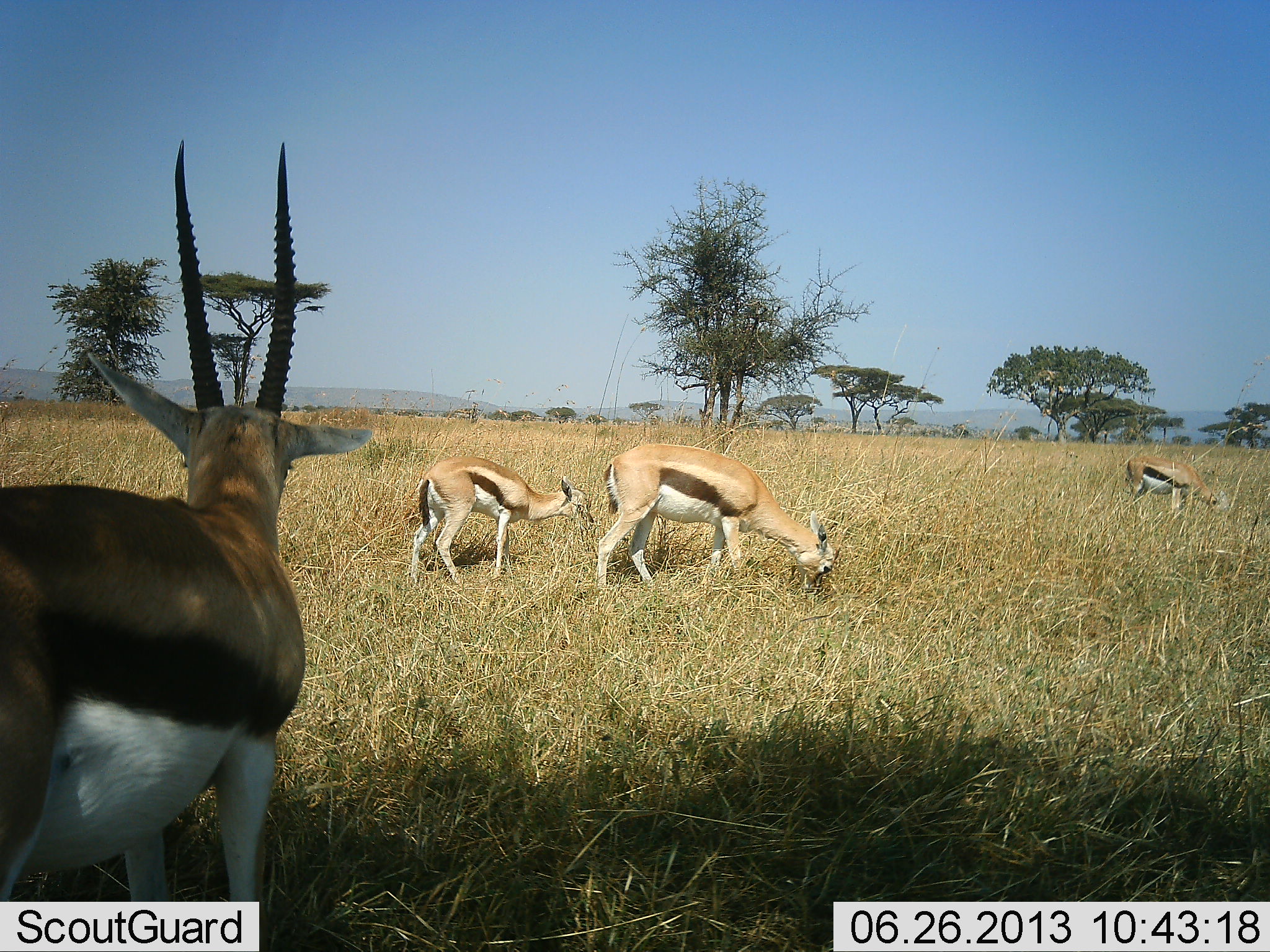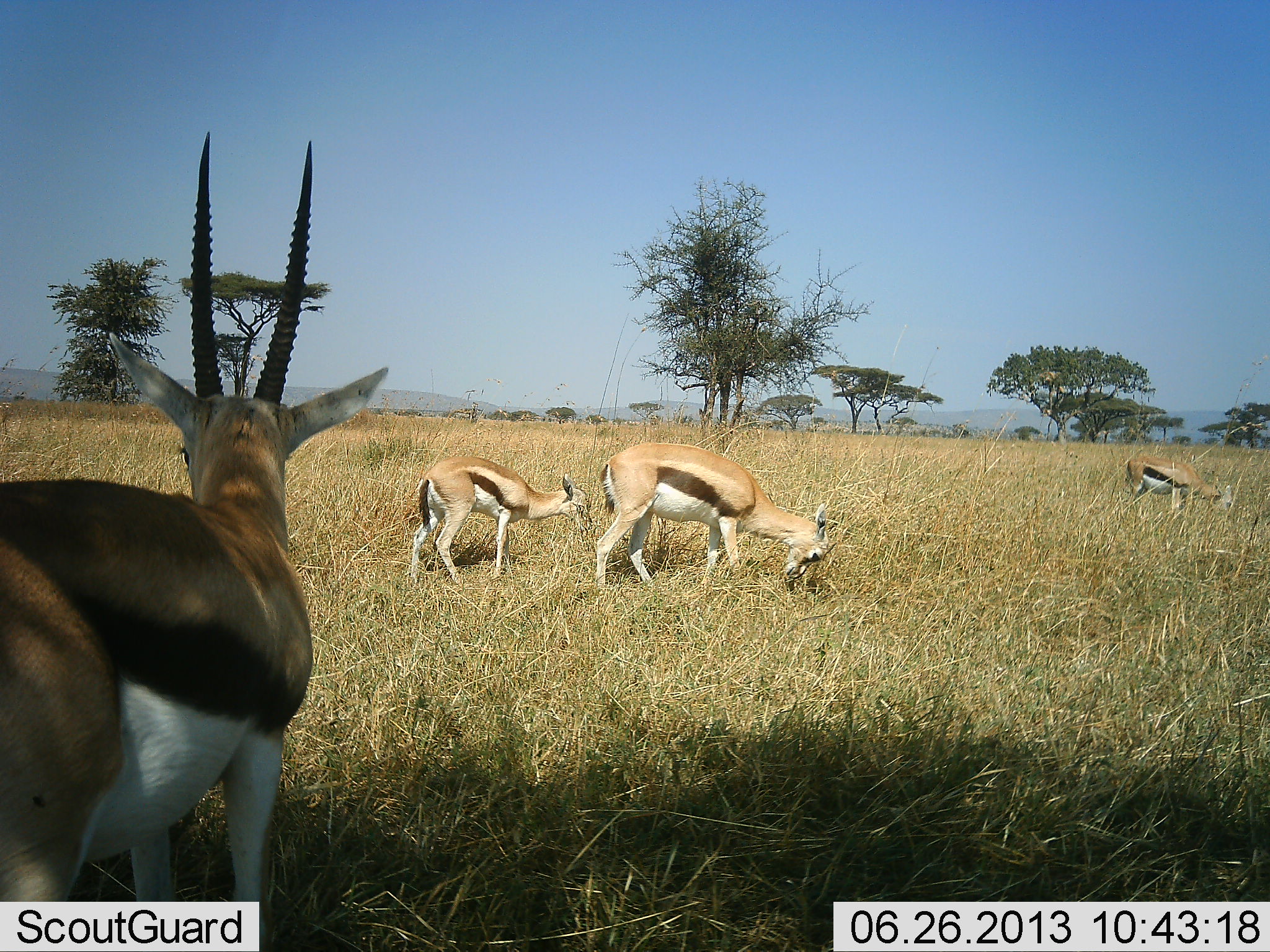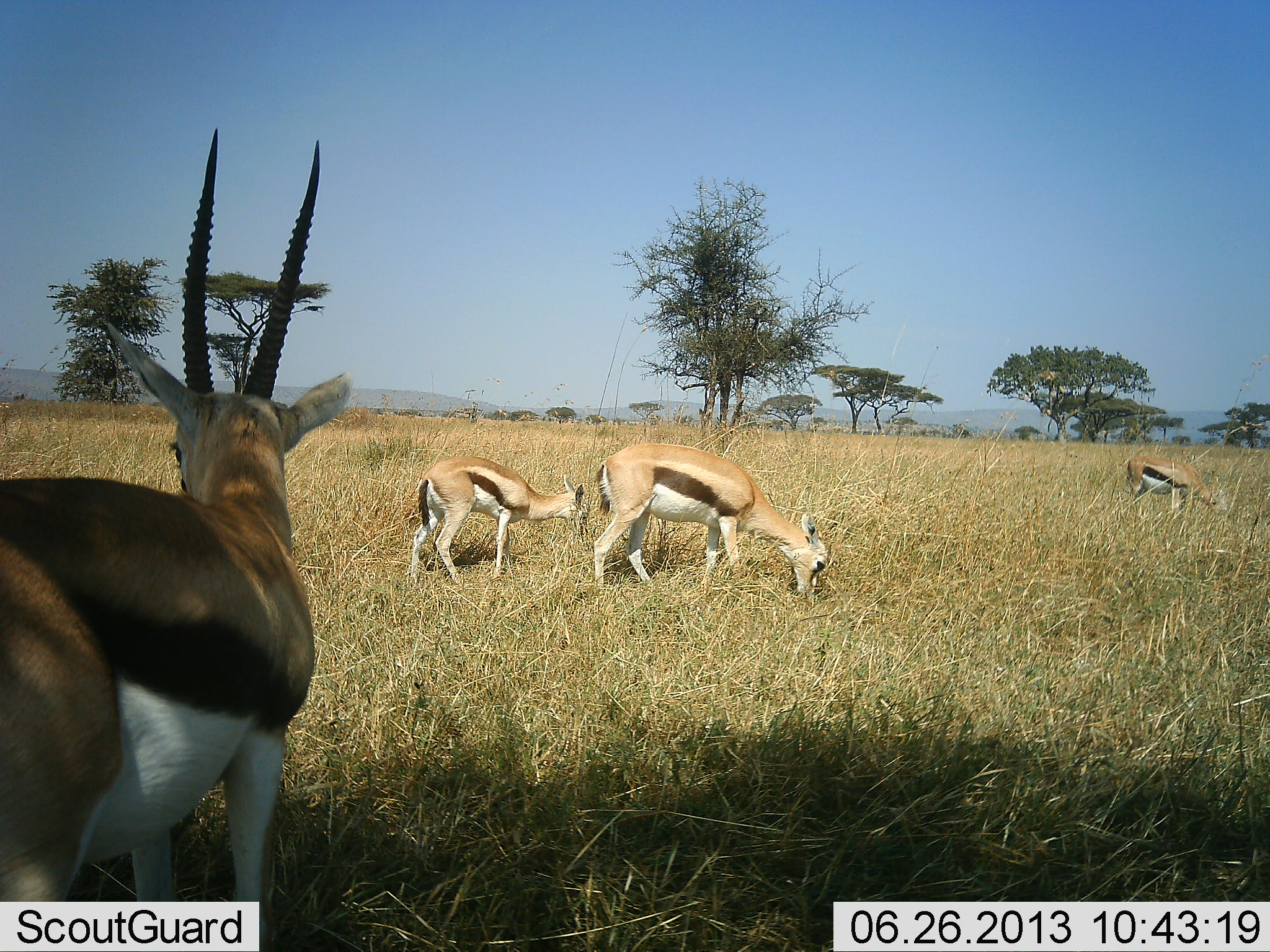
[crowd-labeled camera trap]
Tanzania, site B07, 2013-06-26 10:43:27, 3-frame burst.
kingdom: Animalia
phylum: Chordata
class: Mammalia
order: Artiodactyla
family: Bovidae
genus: Eudorcas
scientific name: Eudorcas thomsonii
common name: thomson's gazelle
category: gazellethomsons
Gazellethomsons (thomson's gazelle) (Eudorcas thomsonii), count 4. Behavior (volunteer vote fractions): standing 64%, resting 0%, moving 7%, interacting 0%. Young present (vote fraction): 29%. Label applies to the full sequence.